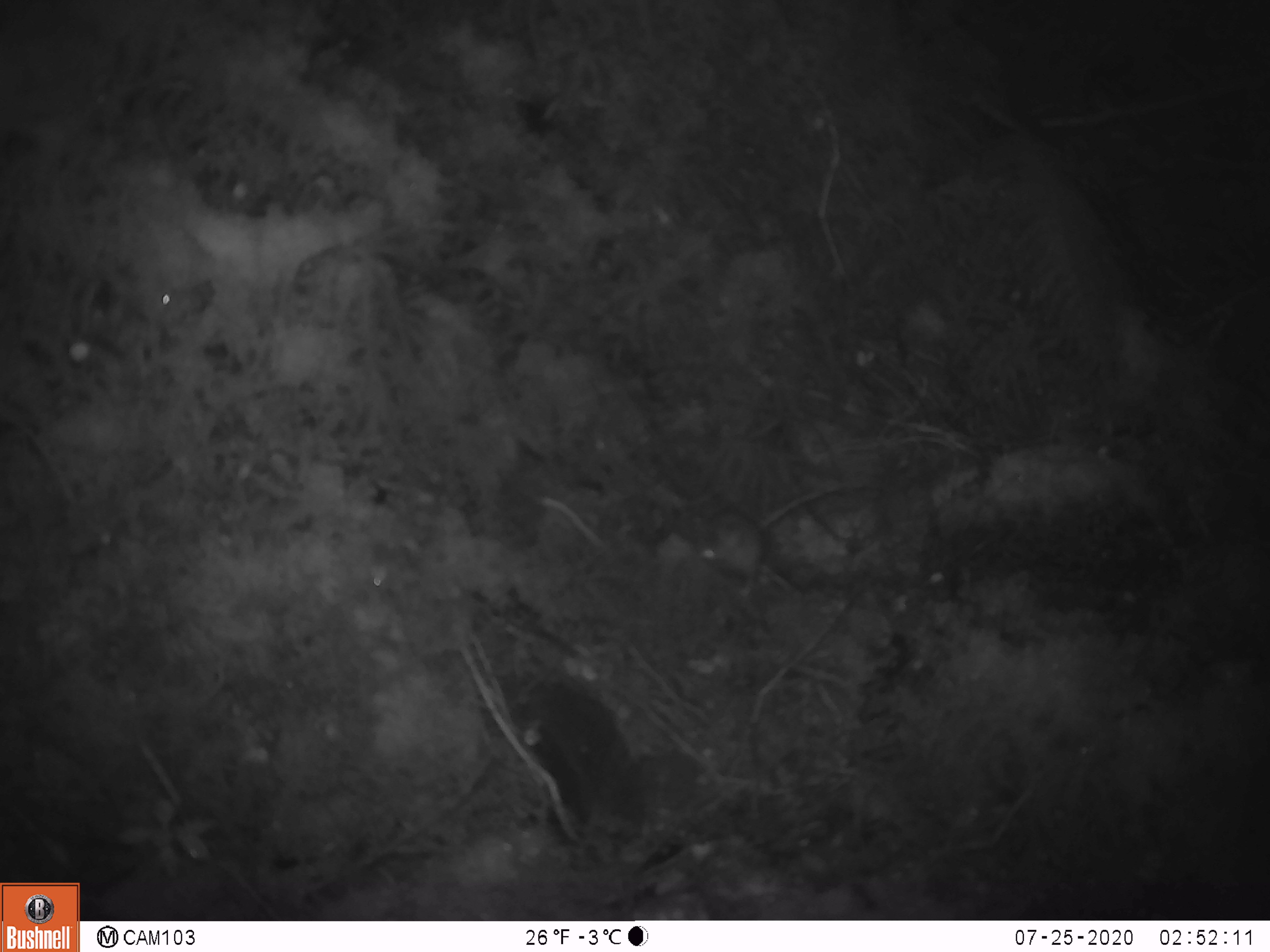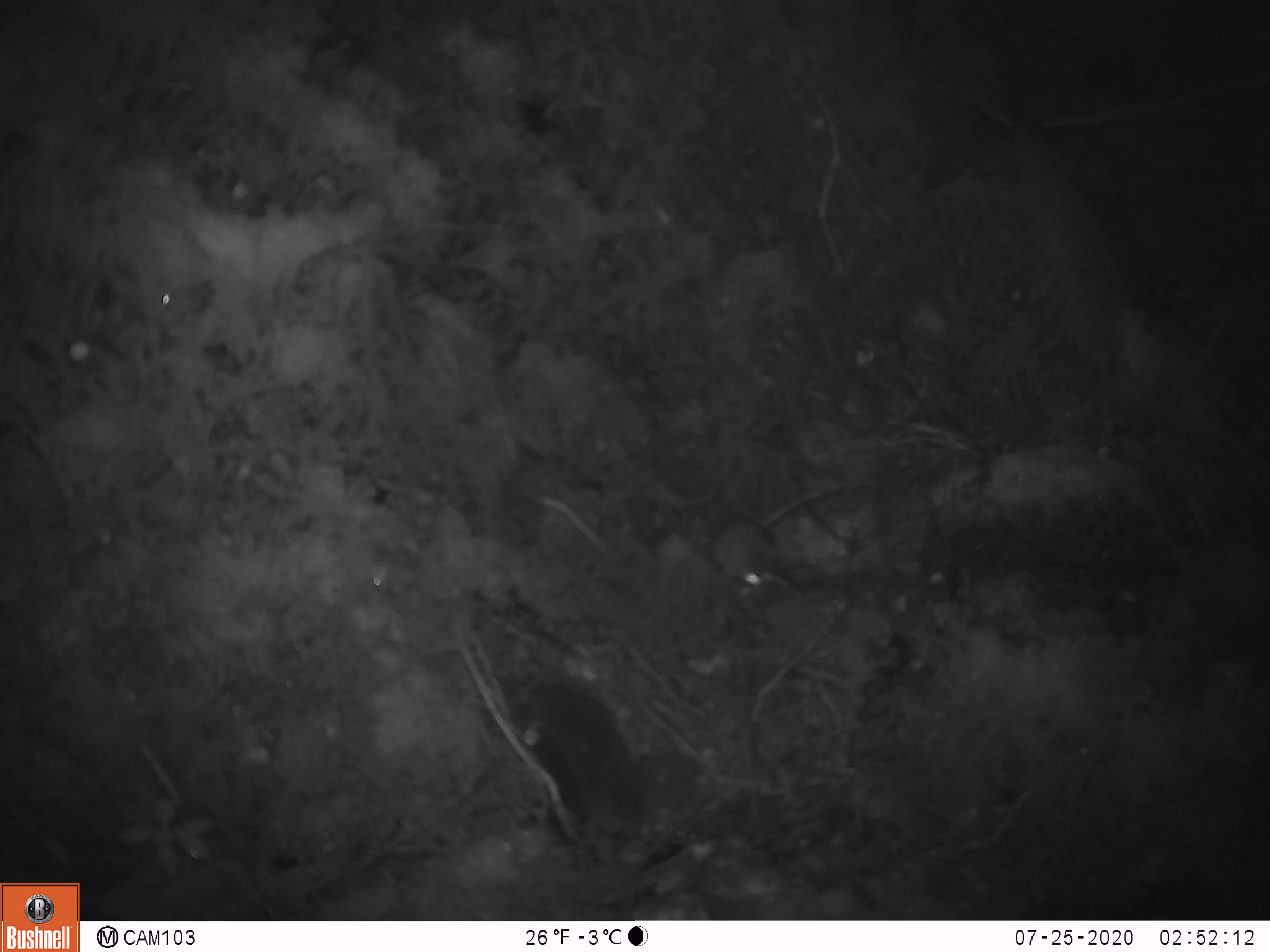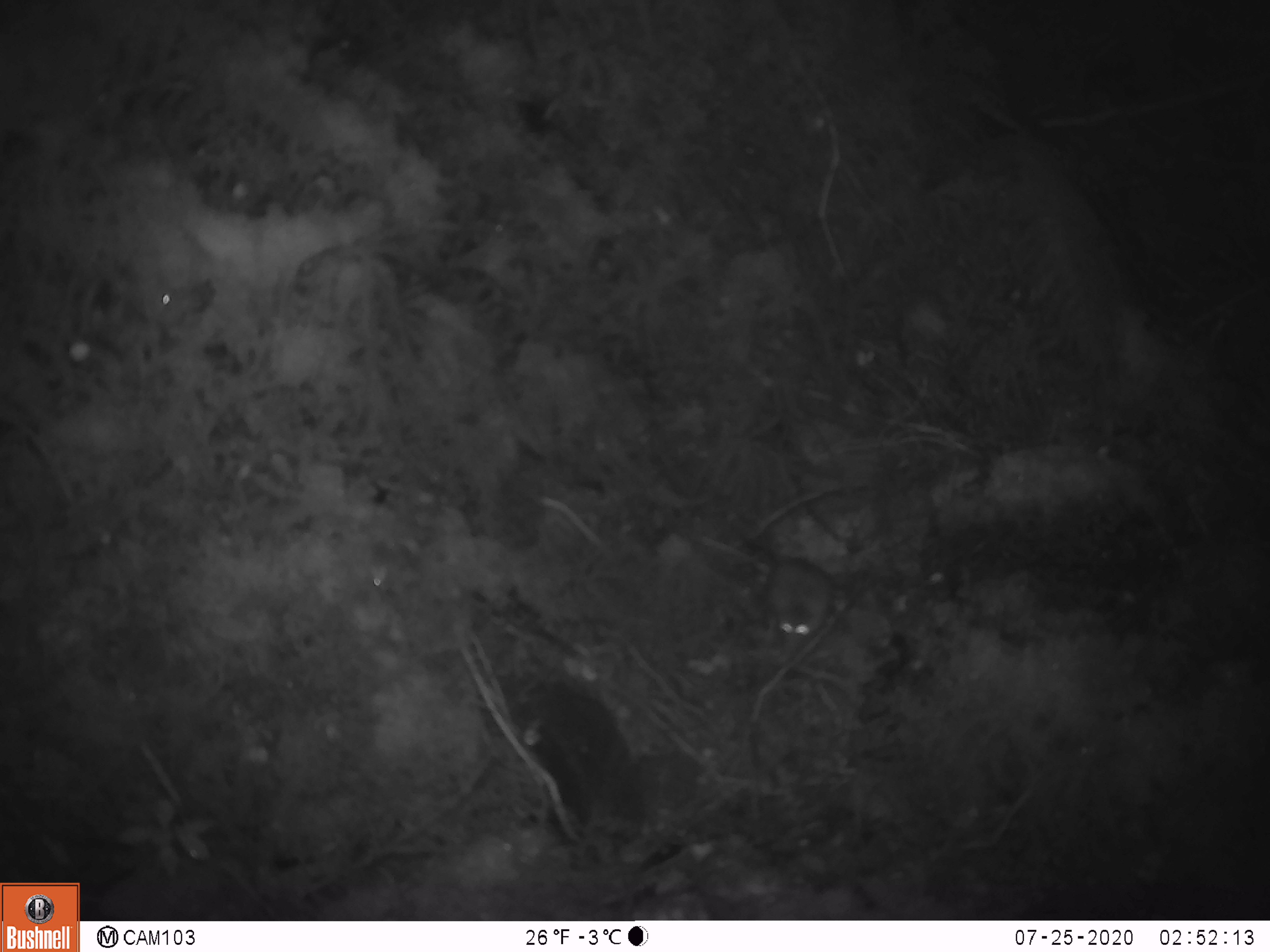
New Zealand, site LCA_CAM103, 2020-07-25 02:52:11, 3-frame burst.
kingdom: Animalia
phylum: Chordata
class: Mammalia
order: Rodentia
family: Muridae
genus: Mus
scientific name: Mus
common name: mouse